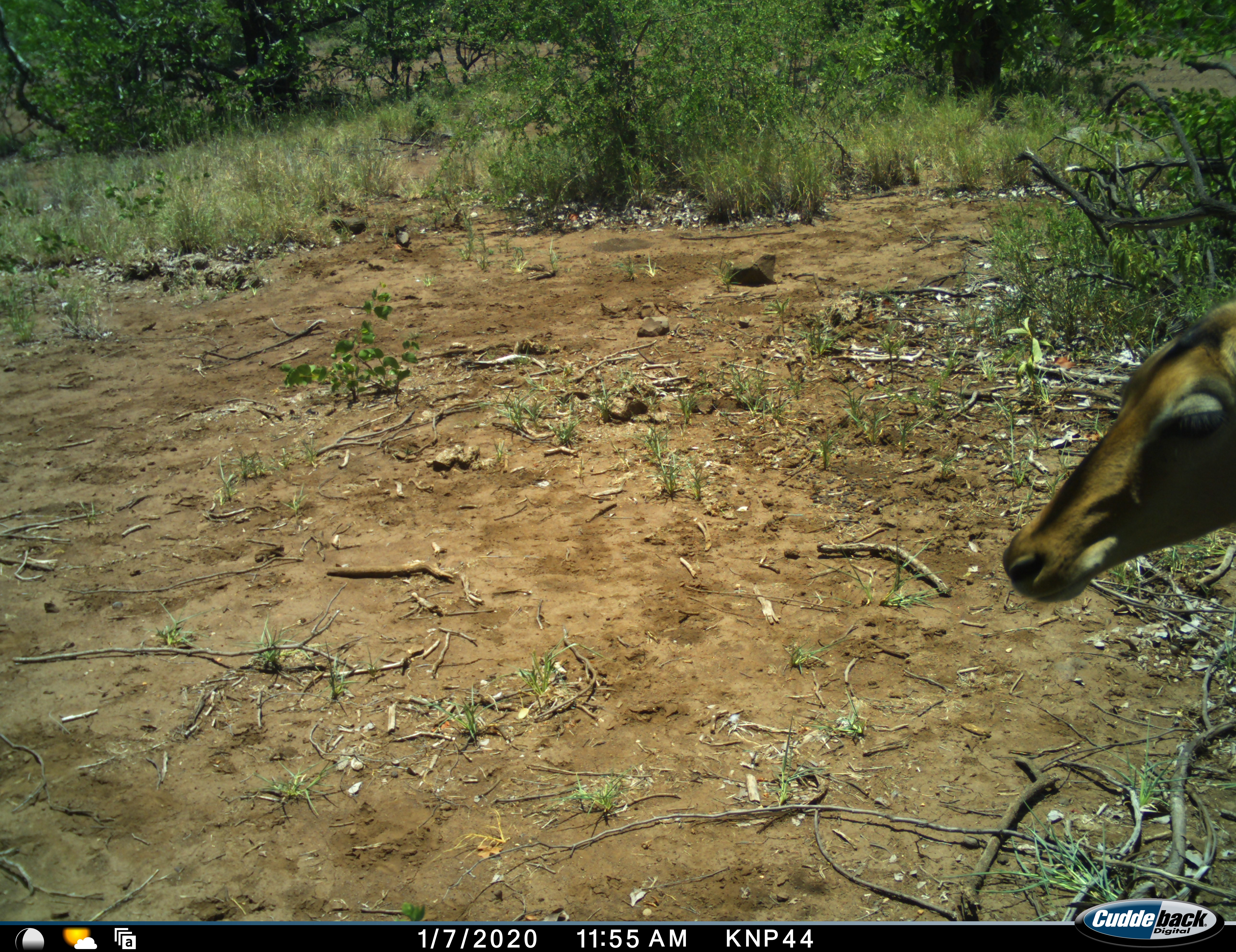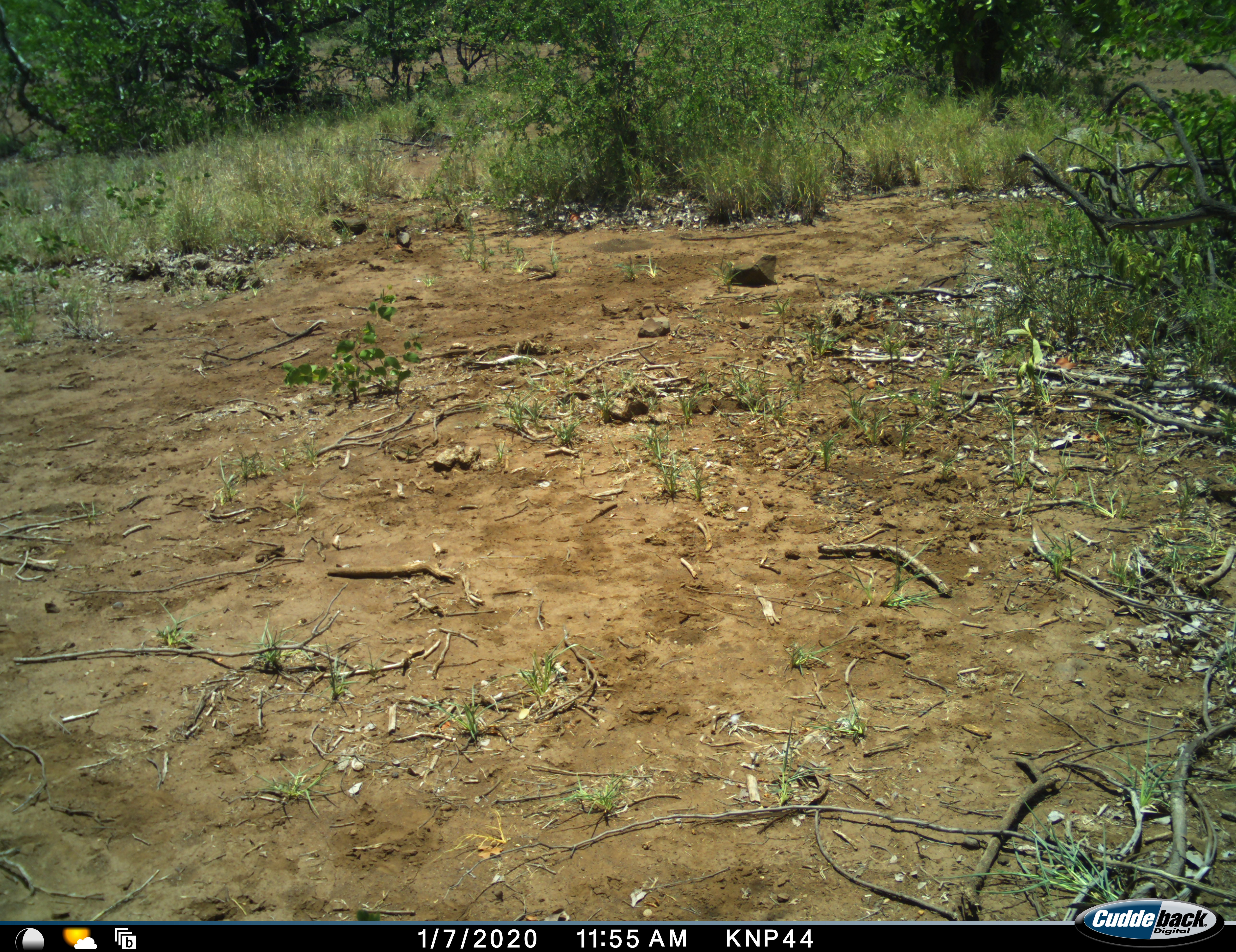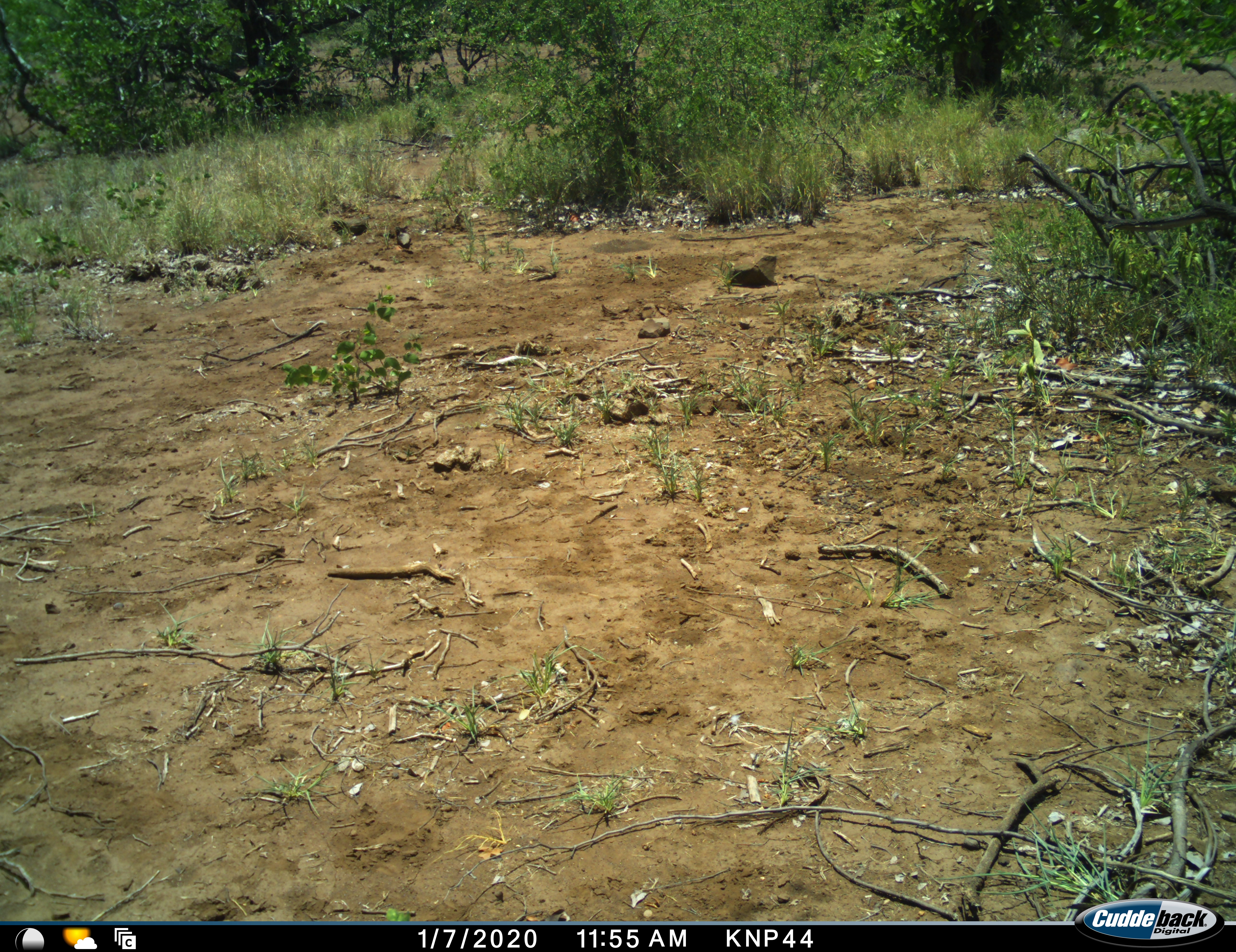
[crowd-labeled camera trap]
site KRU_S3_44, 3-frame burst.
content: unidentified animal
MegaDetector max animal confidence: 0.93